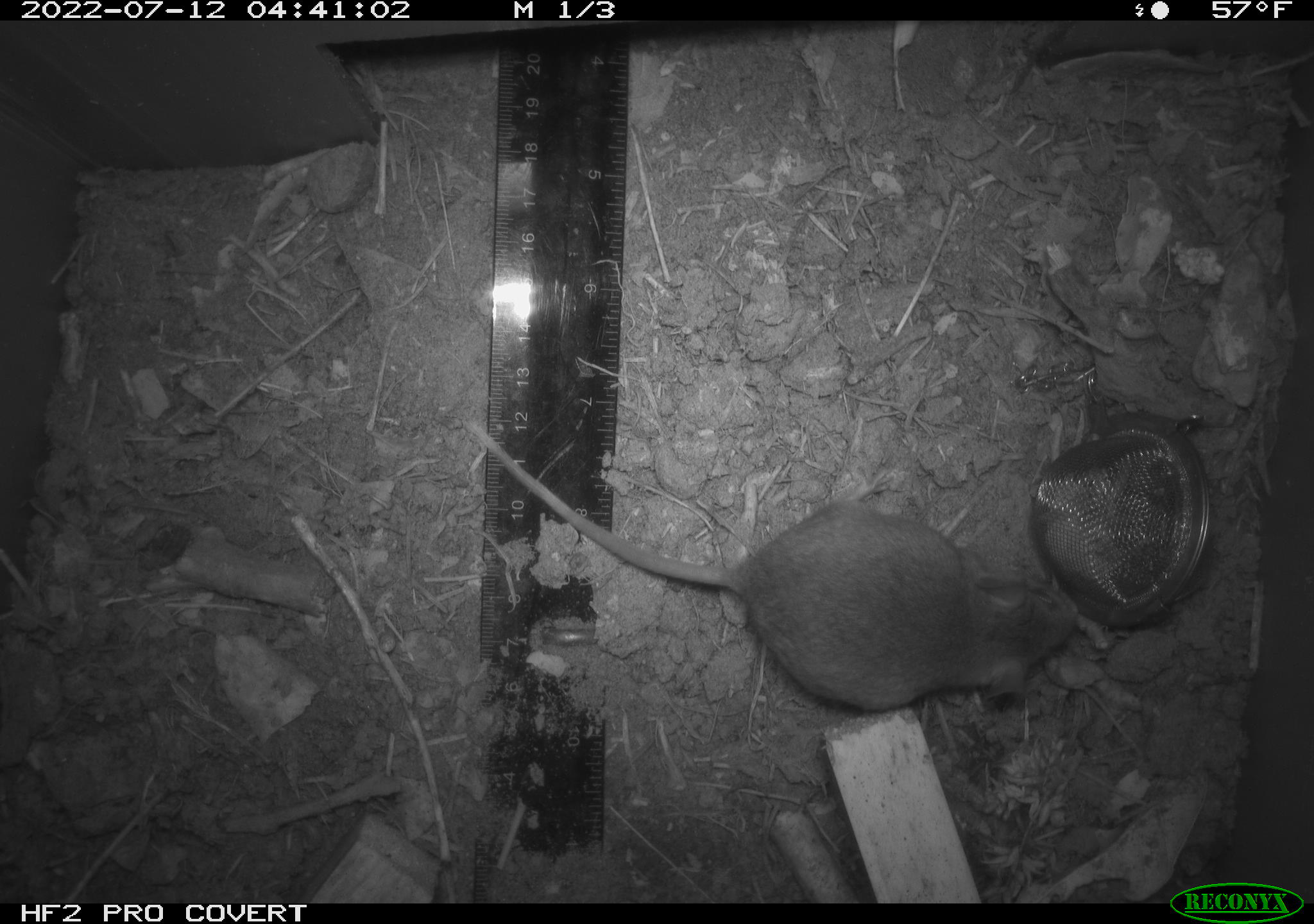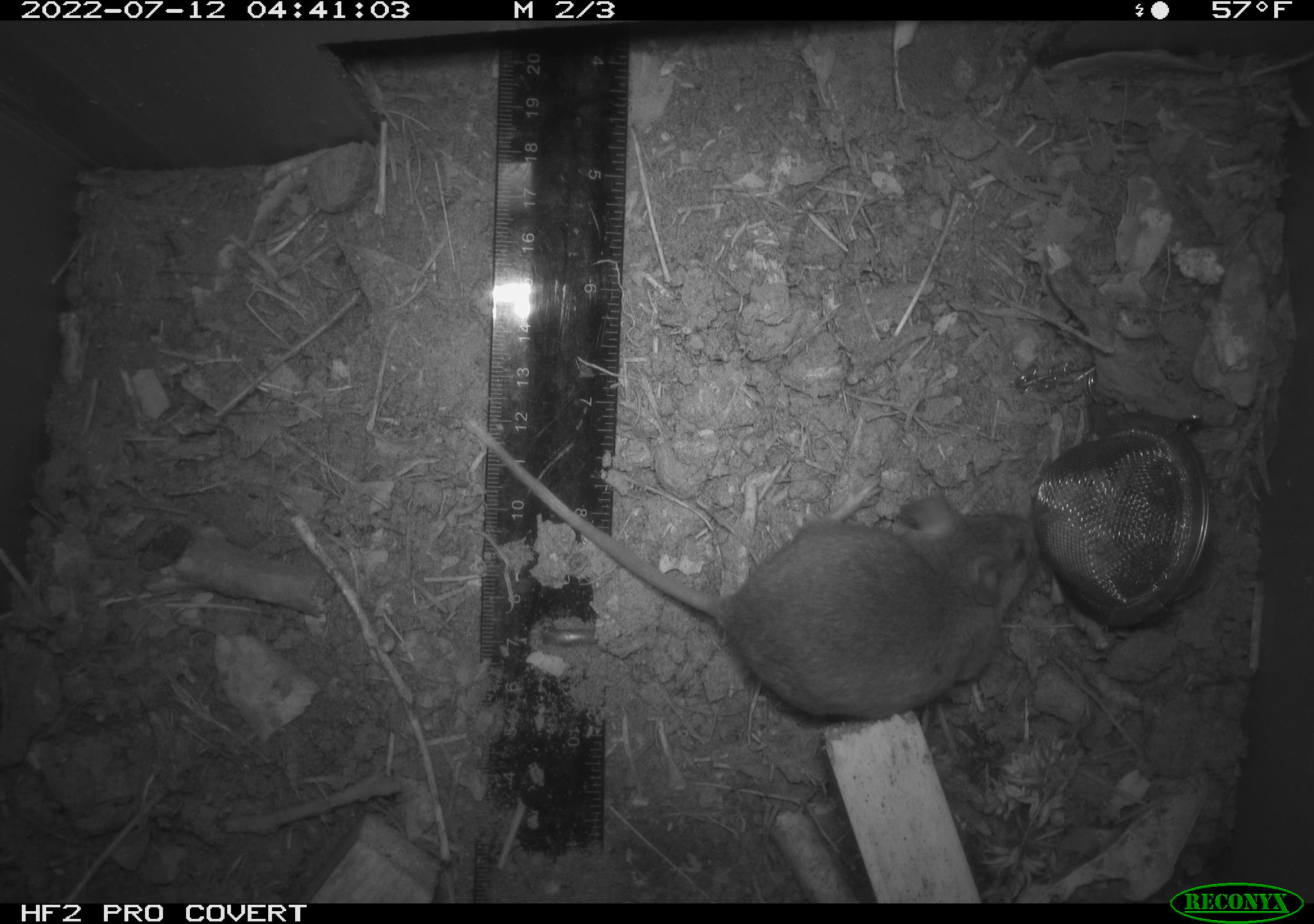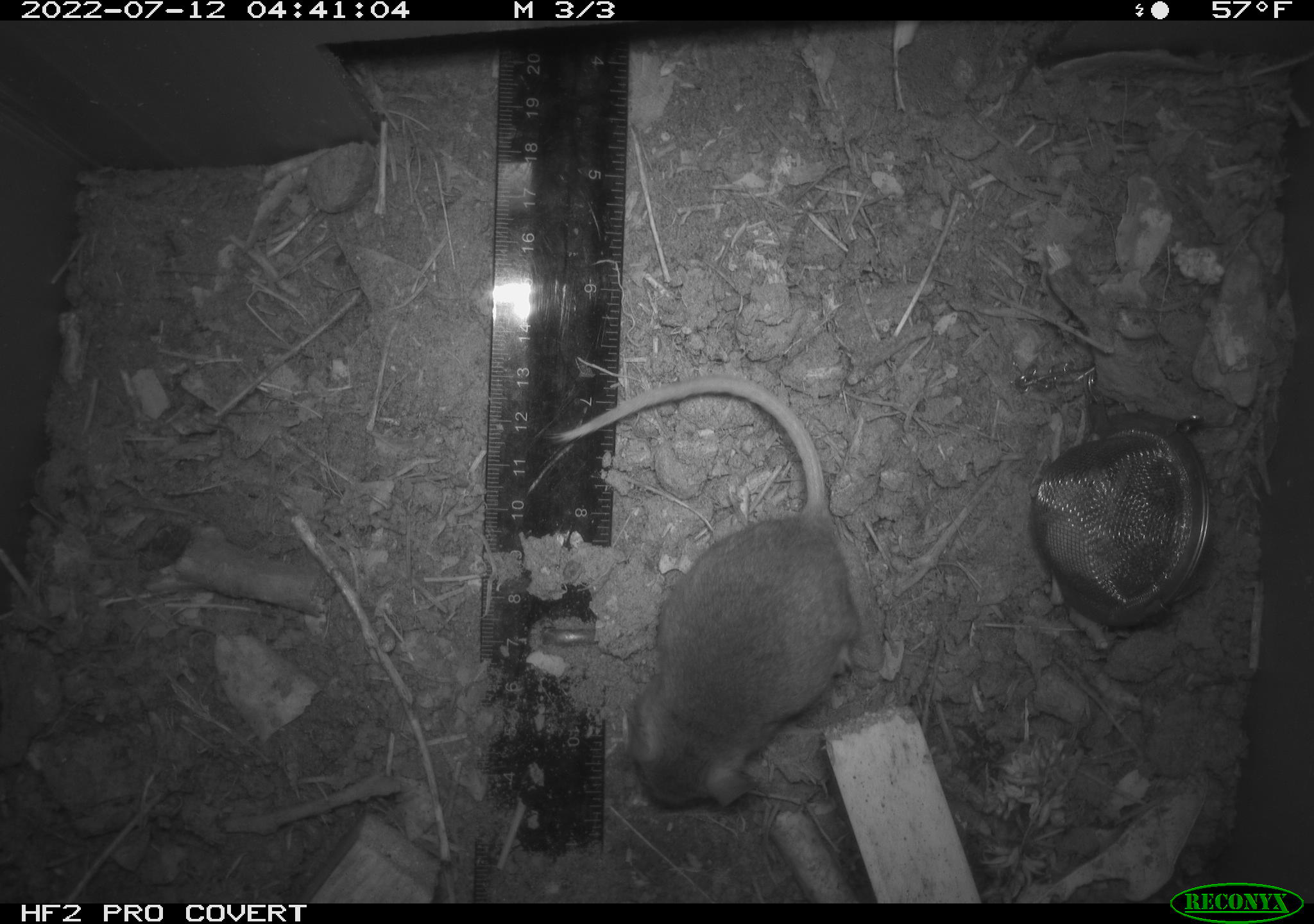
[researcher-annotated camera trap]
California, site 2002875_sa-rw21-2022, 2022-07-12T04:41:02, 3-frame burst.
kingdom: Animalia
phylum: Chordata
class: Mammalia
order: Rodentia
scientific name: Rodentia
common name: mouse species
Mouse species (Rodentia).